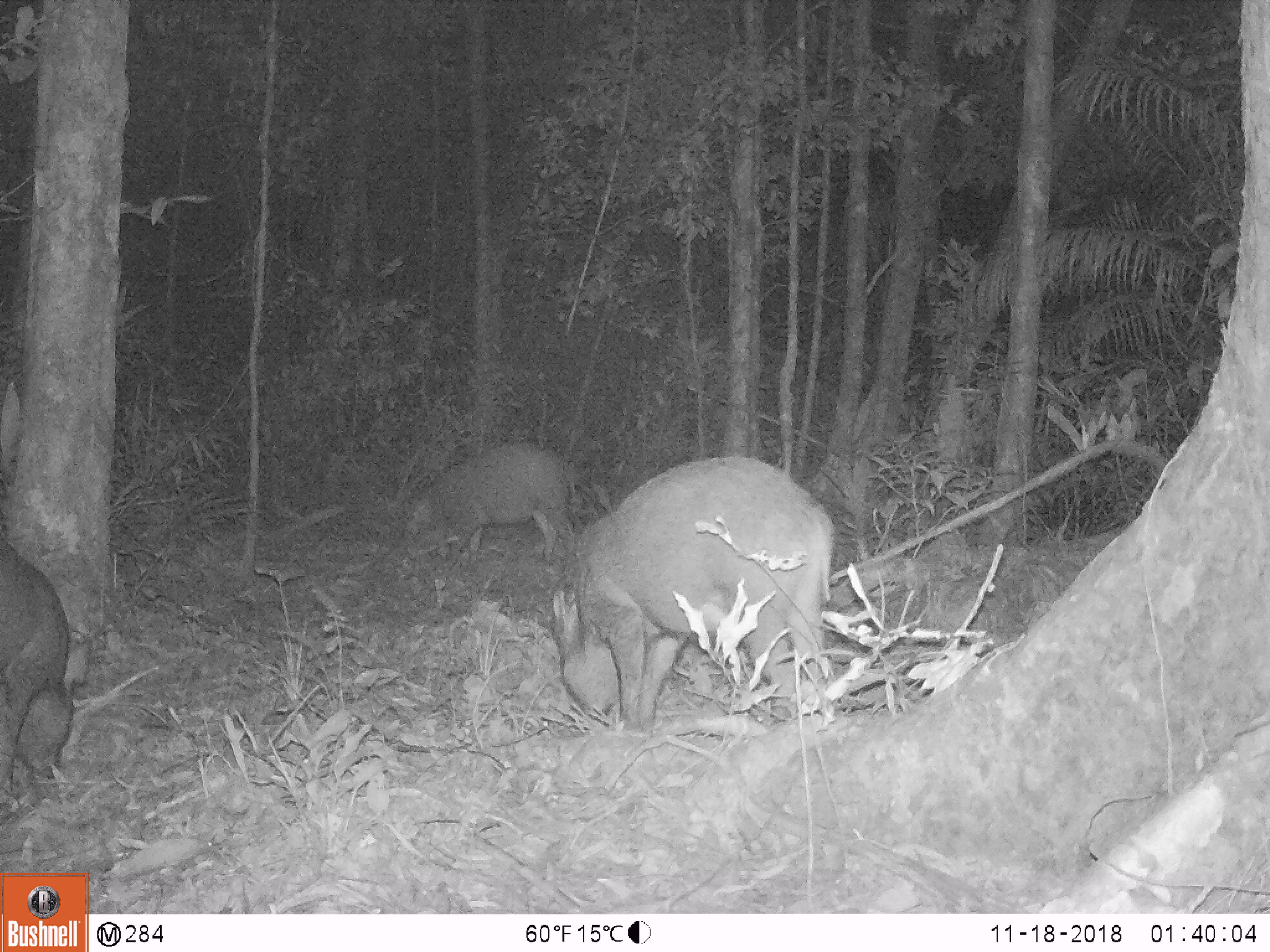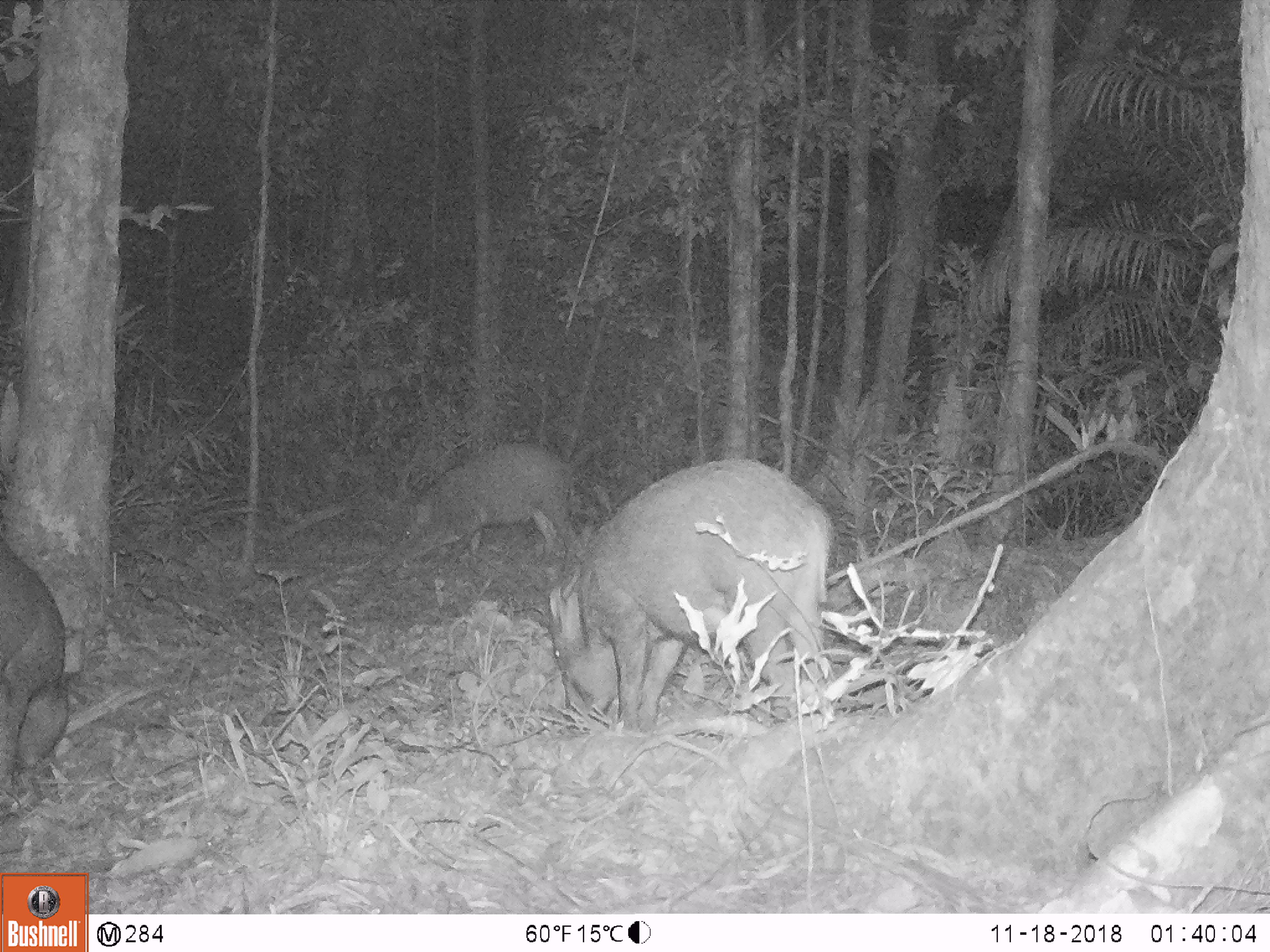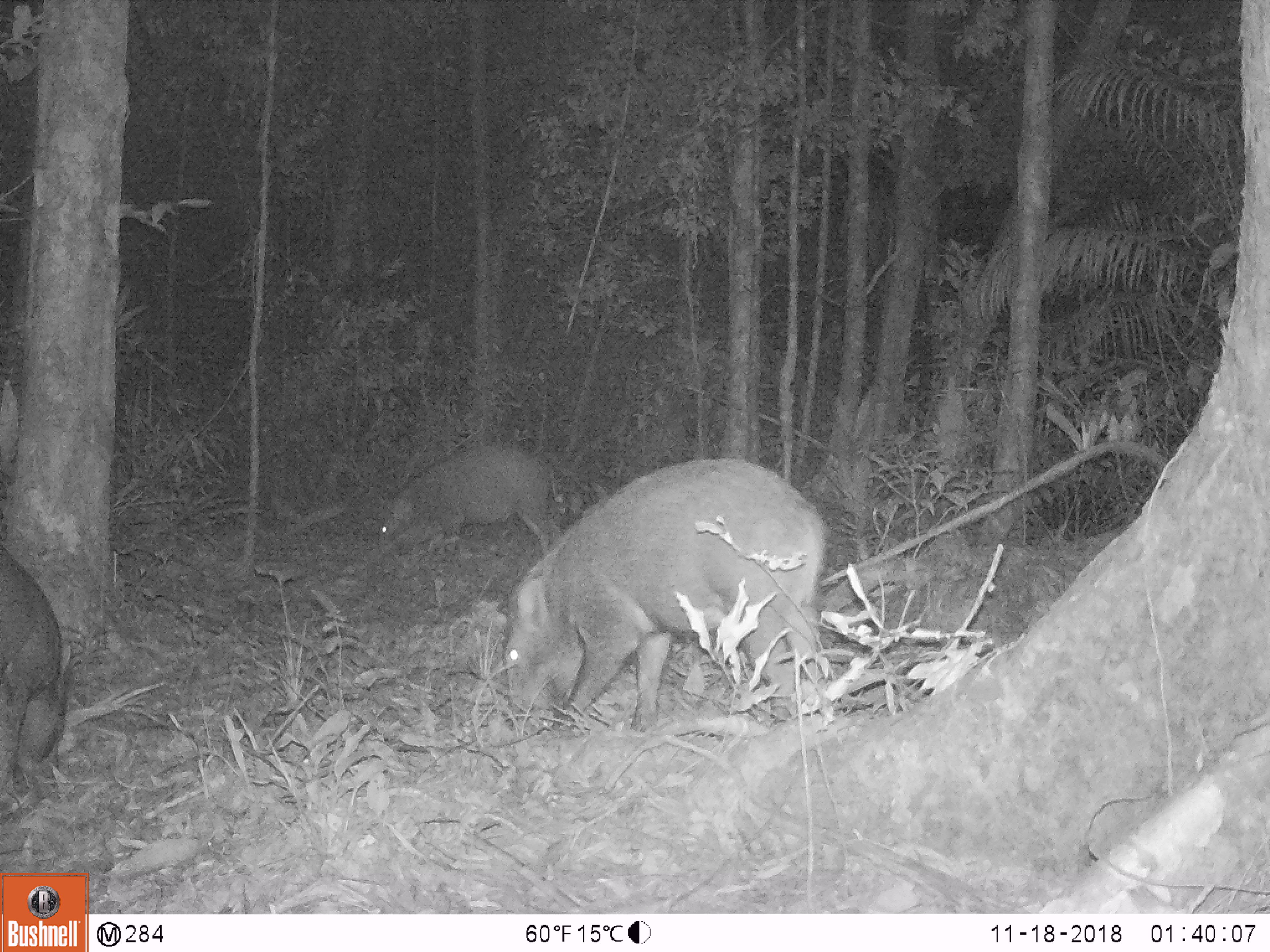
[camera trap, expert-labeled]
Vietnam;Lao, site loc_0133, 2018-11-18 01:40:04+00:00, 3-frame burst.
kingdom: Animalia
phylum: Chordata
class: Mammalia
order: Artiodactyla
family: Suidae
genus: Sus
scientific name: Sus scrofa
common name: eurasian wild pig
Eurasian wild pig (Sus scrofa). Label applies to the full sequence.